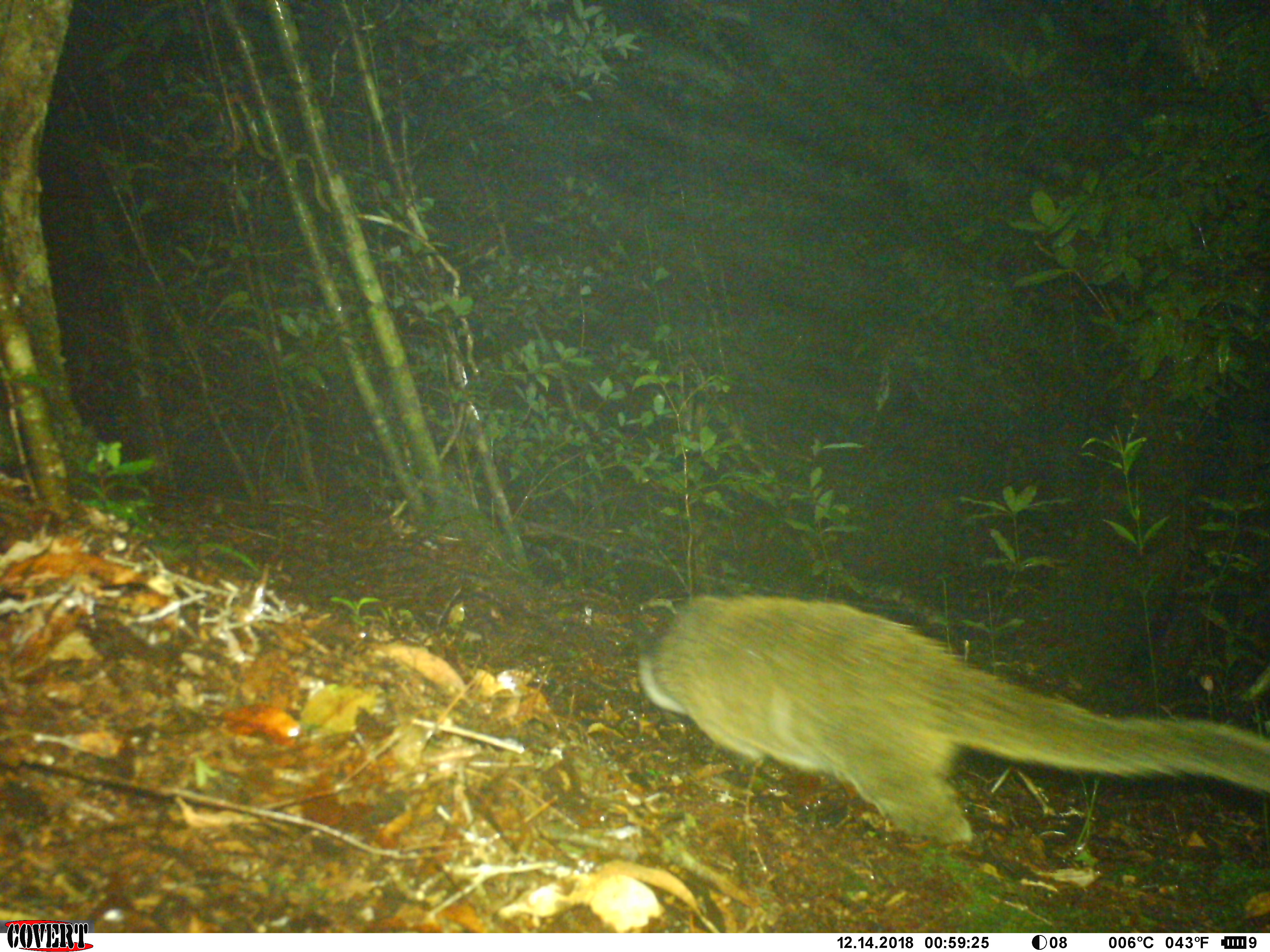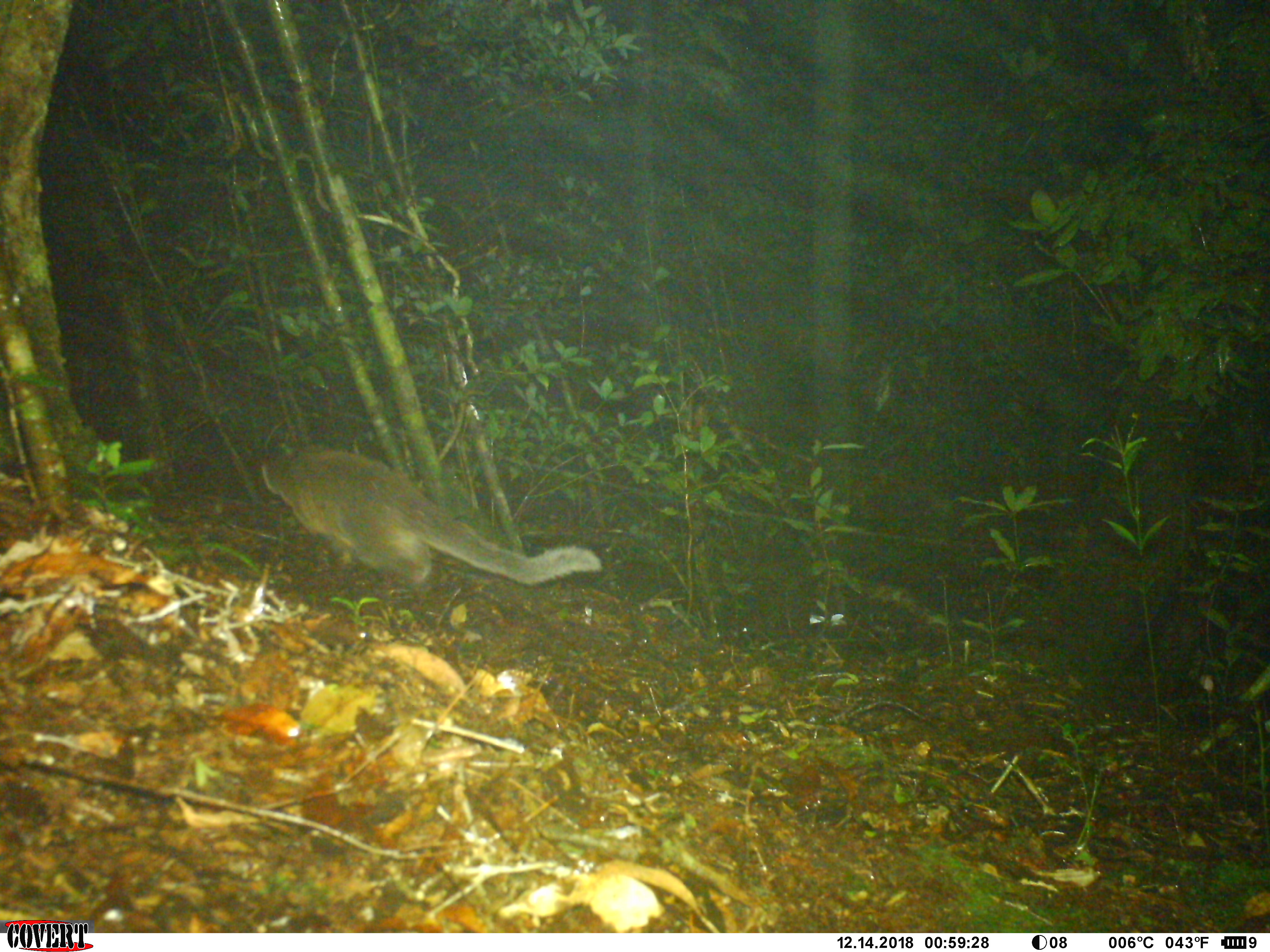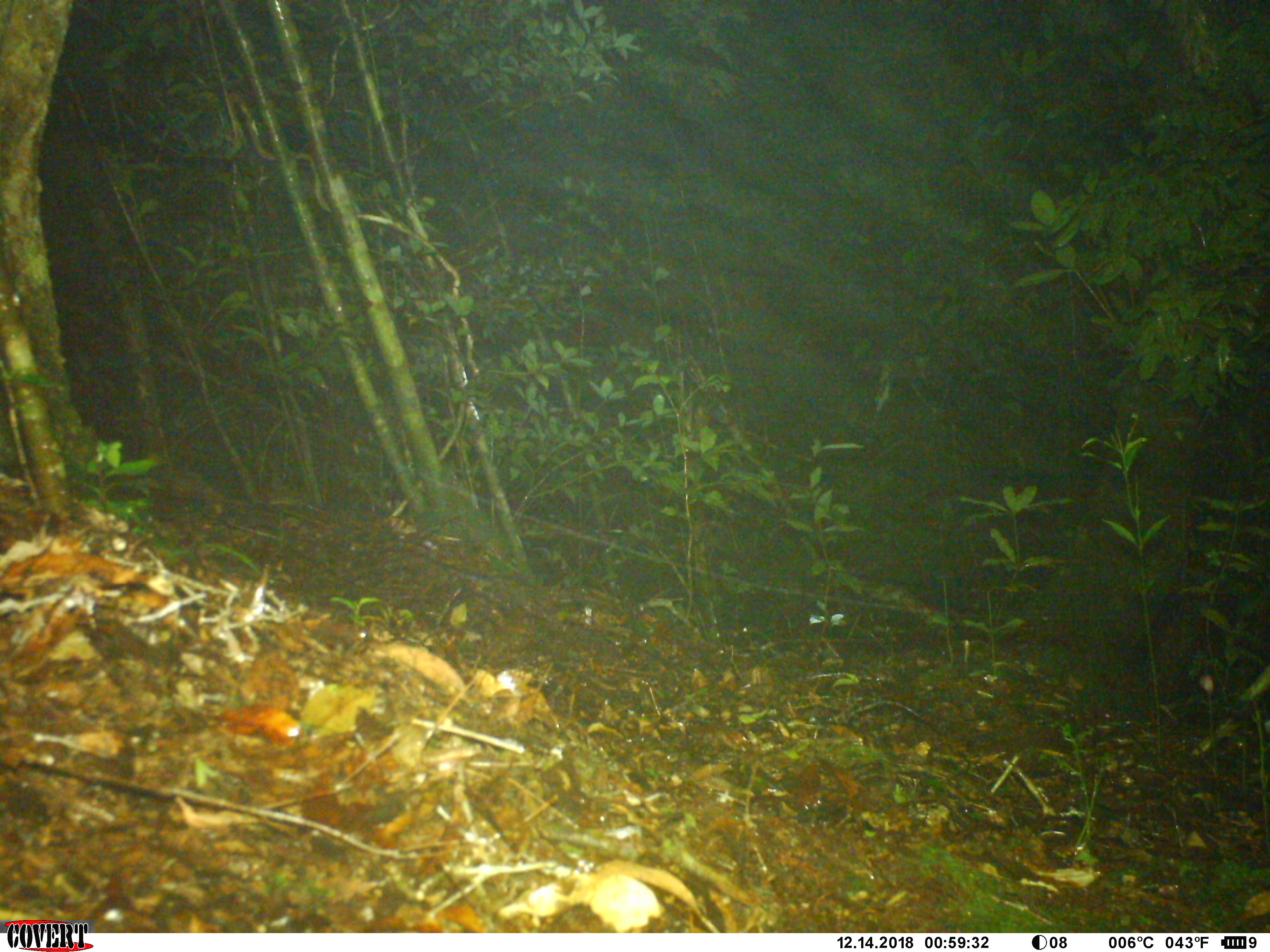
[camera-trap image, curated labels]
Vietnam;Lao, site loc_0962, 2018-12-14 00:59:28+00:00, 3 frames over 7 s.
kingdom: Animalia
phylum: Chordata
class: Mammalia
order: Carnivora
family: Viverridae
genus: Paguma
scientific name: Paguma larvata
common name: masked palm civet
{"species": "masked palm civet (Paguma larvata)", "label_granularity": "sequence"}